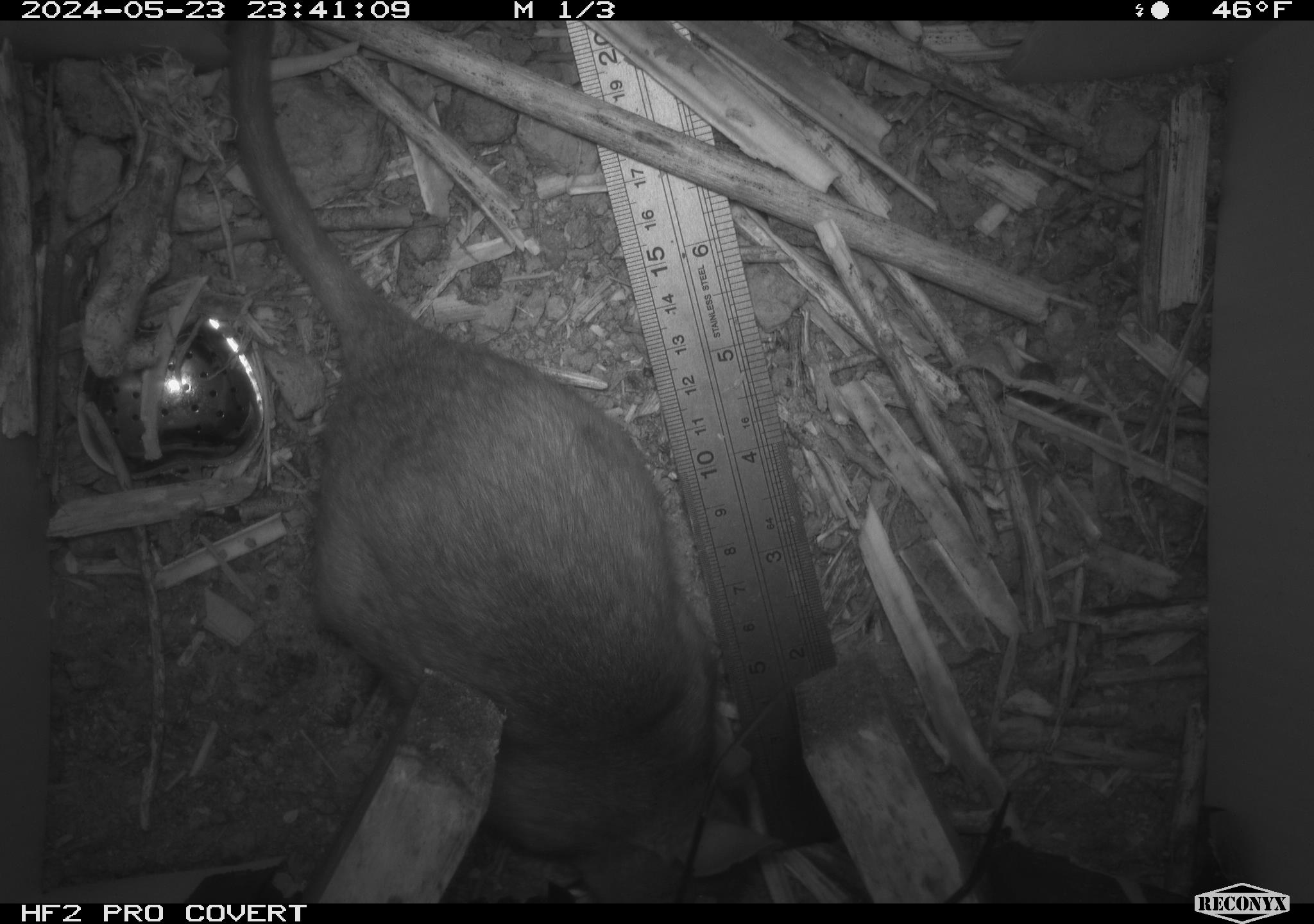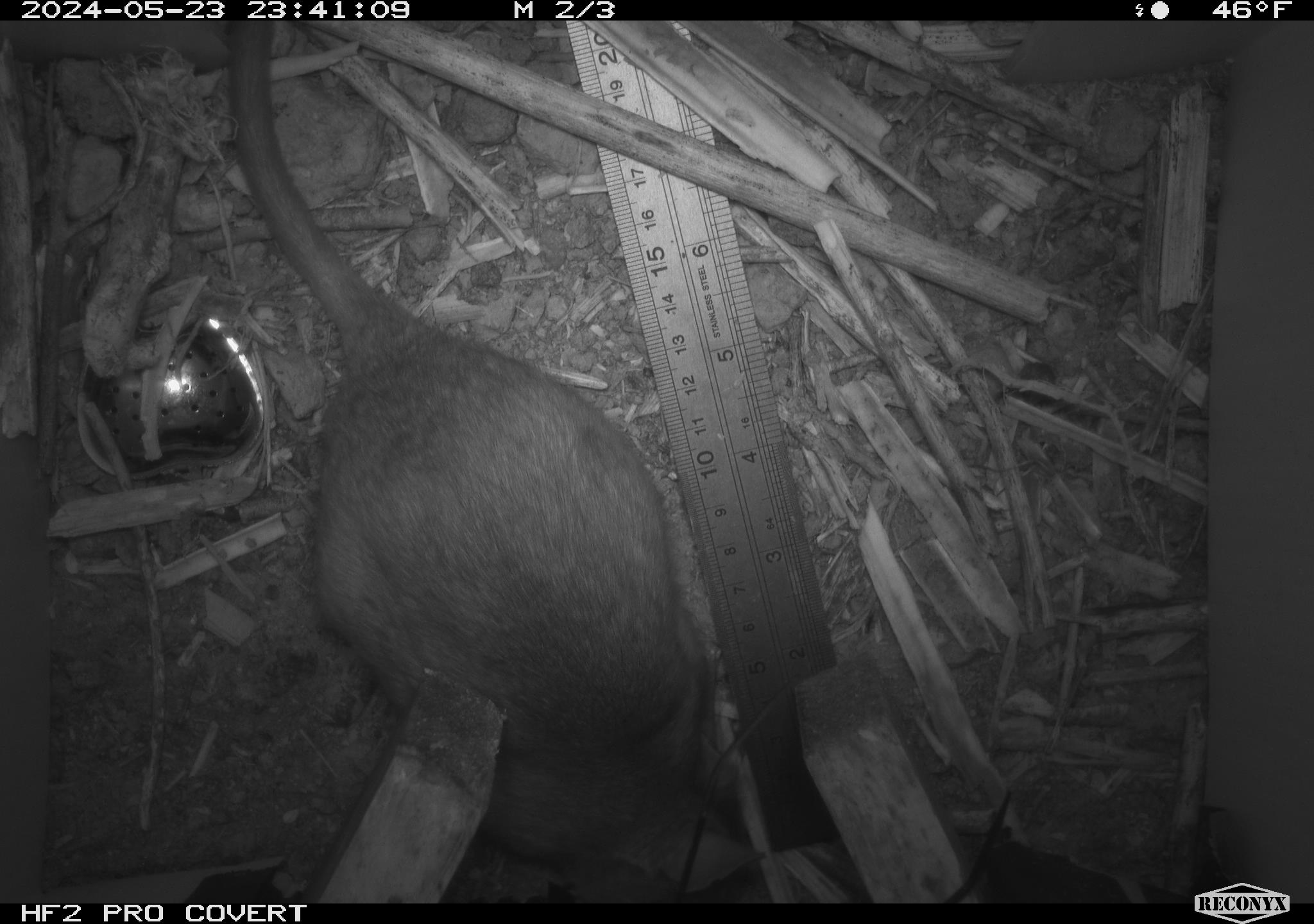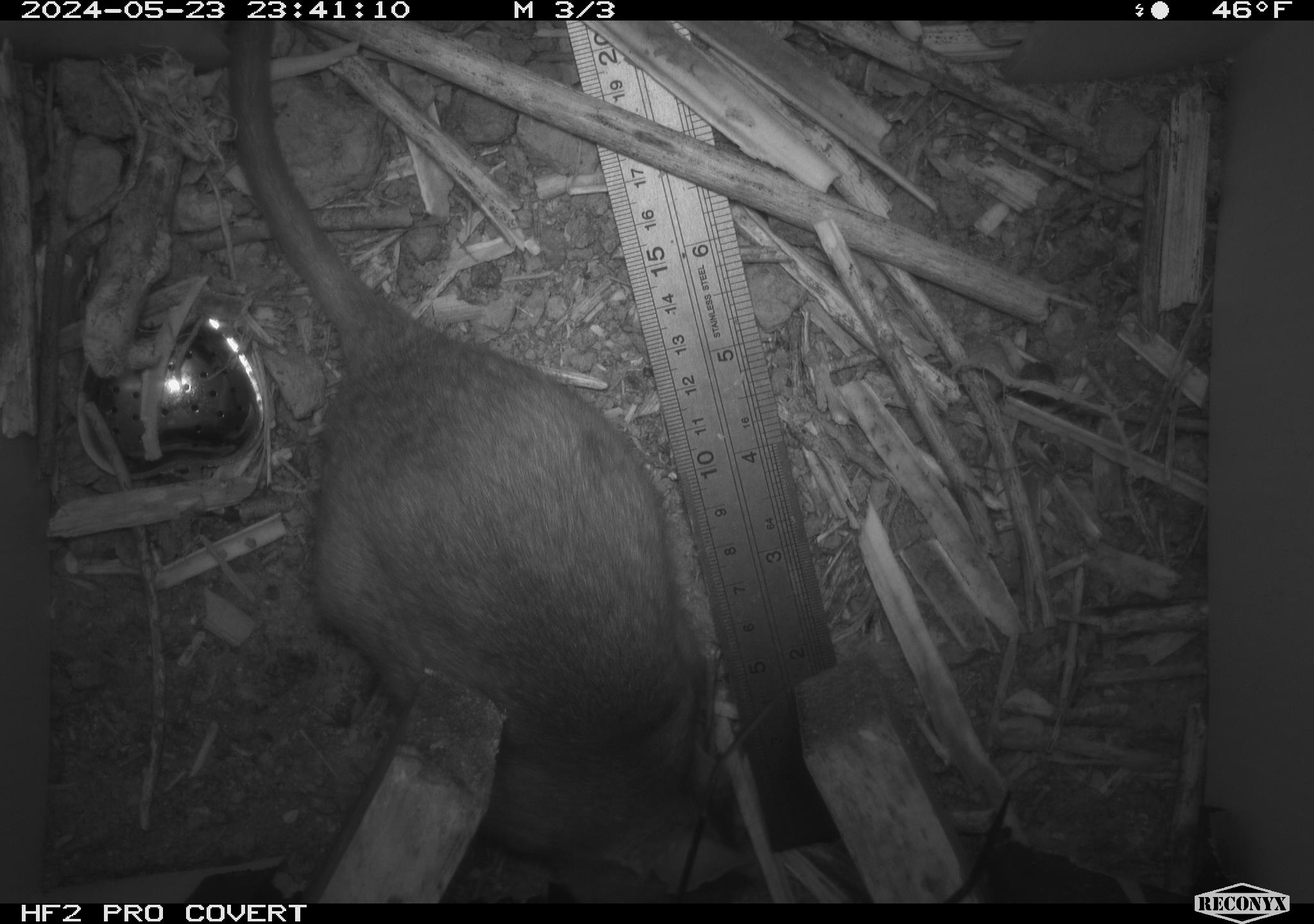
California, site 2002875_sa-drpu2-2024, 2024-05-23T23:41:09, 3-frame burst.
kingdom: Animalia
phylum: Chordata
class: Mammalia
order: Rodentia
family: Cricetidae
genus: Neotoma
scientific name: Neotoma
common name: pack rat or woodrat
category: neotoma species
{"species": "neotoma species (pack rat or woodrat) (Neotoma)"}